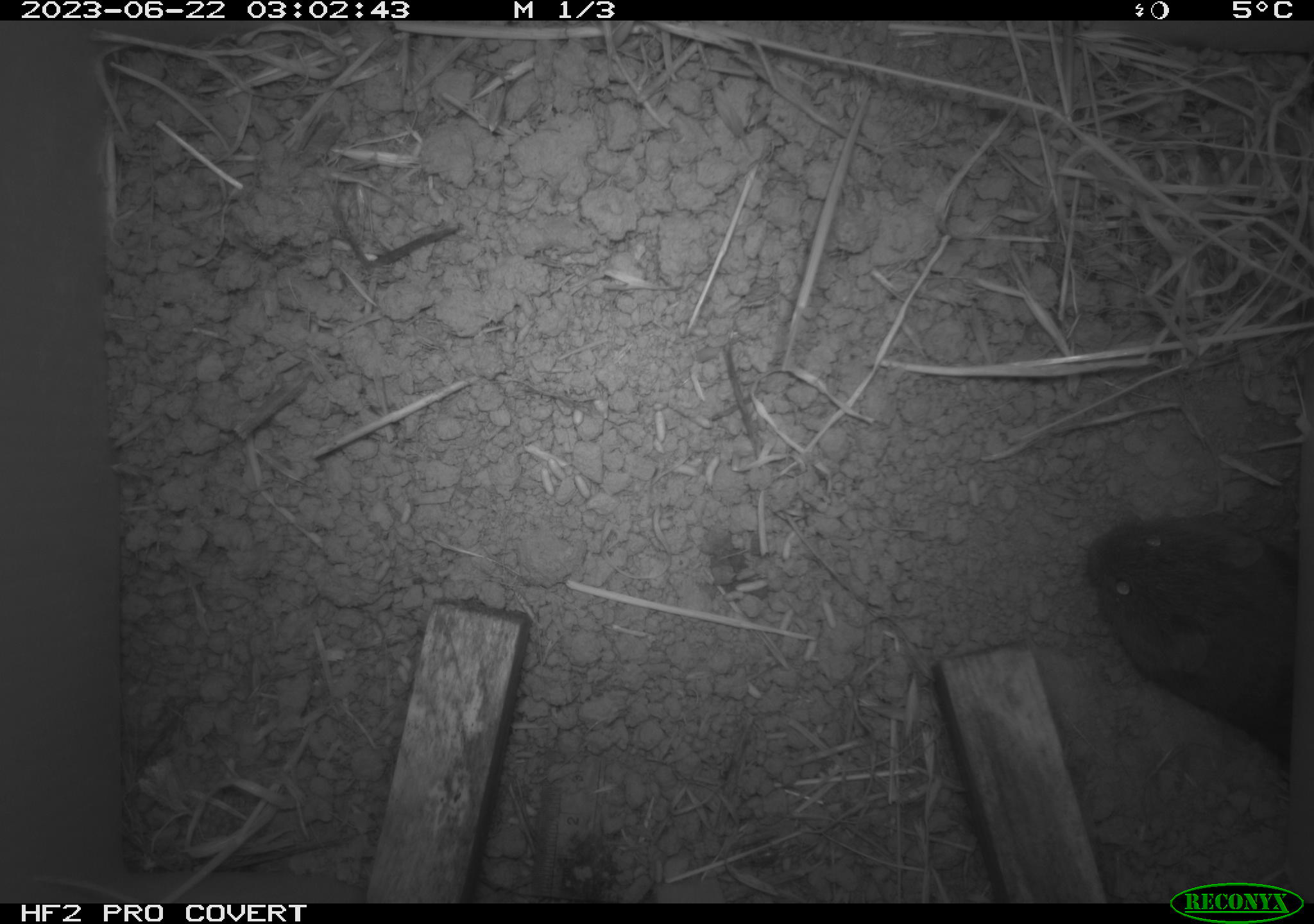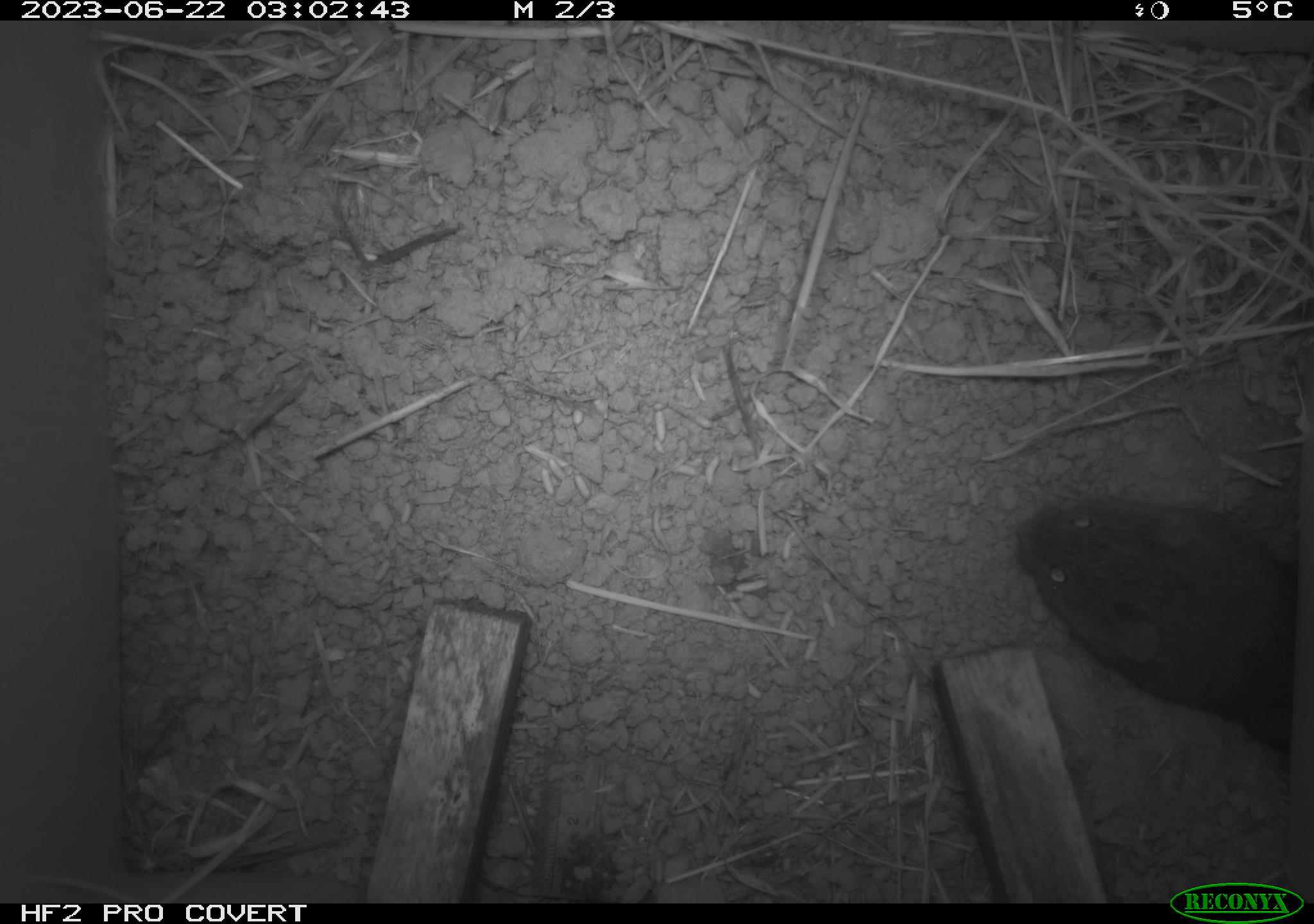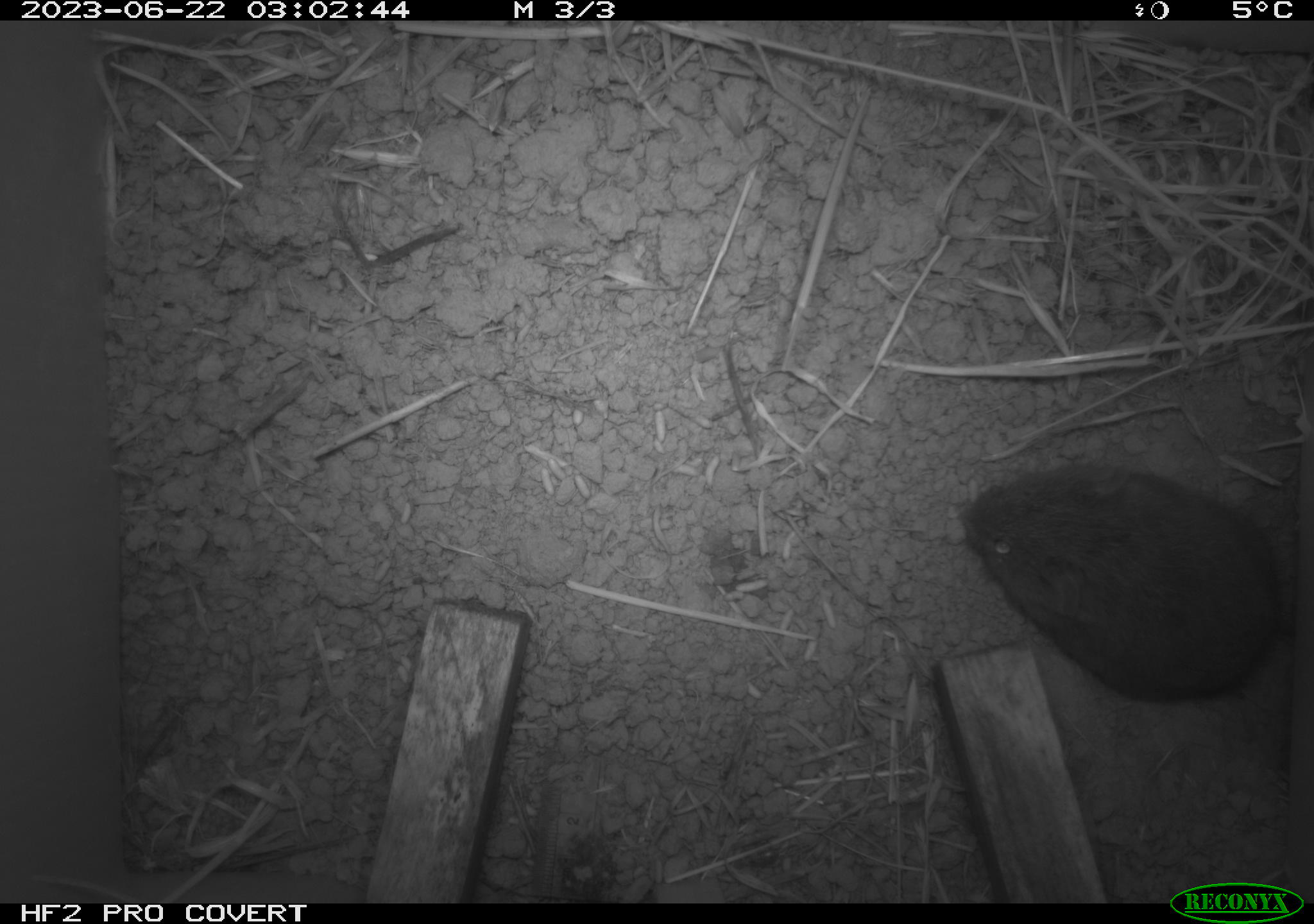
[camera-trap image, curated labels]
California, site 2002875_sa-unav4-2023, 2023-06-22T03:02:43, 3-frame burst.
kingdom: Animalia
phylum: Chordata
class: Mammalia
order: Rodentia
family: Cricetidae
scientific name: Arvicolinae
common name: voles, lemmings, and muskrats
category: arvicolinae subfamily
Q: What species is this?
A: Arvicolinae subfamily (voles, lemmings, and muskrats) (Arvicolinae).